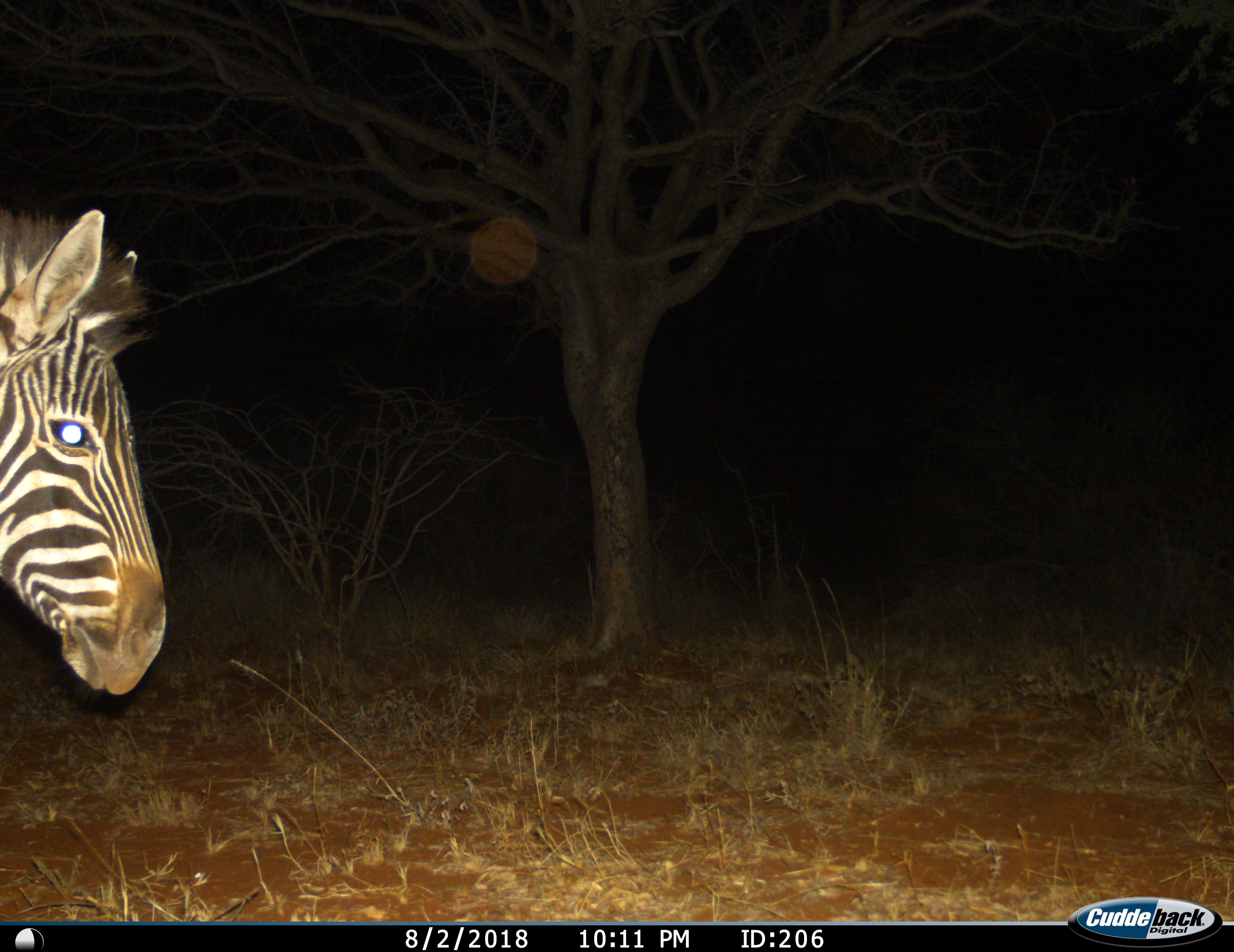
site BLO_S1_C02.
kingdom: Animalia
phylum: Chordata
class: Mammalia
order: Perissodactyla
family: Equidae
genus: Equus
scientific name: Equus quagga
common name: plains zebra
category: zebraplains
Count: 1.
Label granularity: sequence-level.